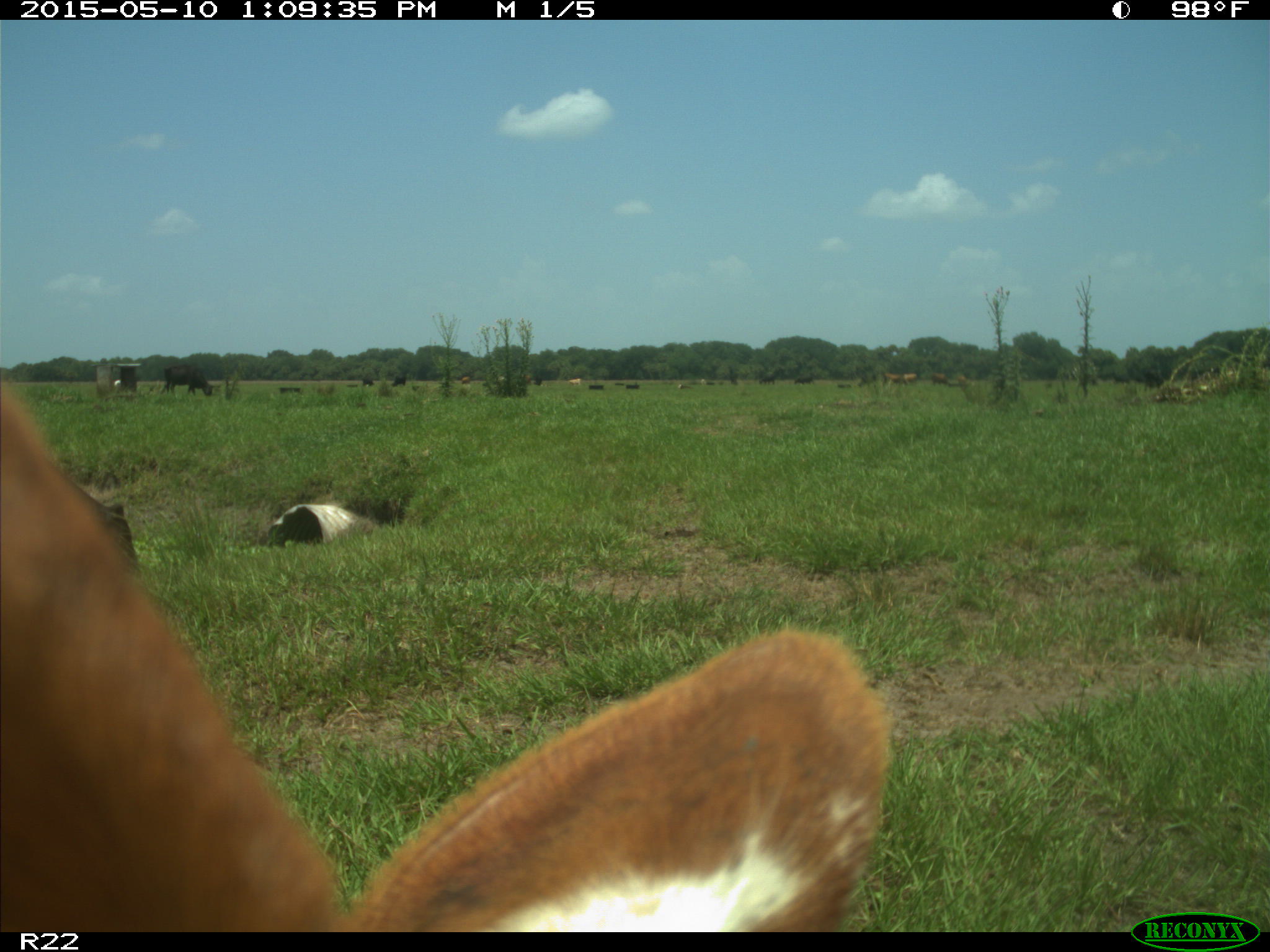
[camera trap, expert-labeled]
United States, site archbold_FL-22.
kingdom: Animalia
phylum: Chordata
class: Mammalia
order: Artiodactyla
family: Bovidae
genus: Bos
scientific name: Bos taurus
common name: domestic cow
Bos taurus (domestic cow).